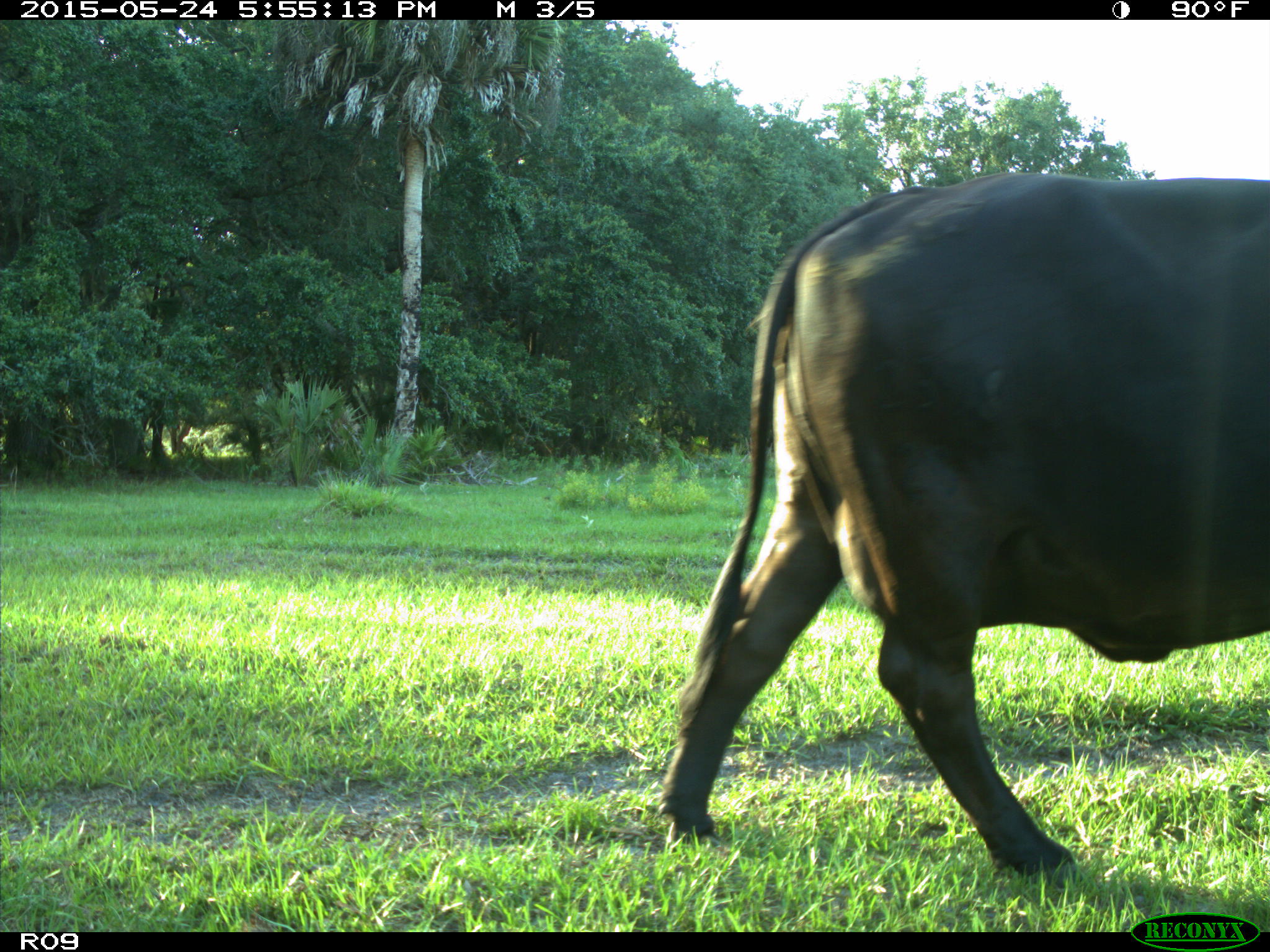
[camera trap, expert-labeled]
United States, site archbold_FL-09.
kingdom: Animalia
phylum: Chordata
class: Mammalia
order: Artiodactyla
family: Bovidae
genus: Bos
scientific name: Bos taurus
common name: domestic cow